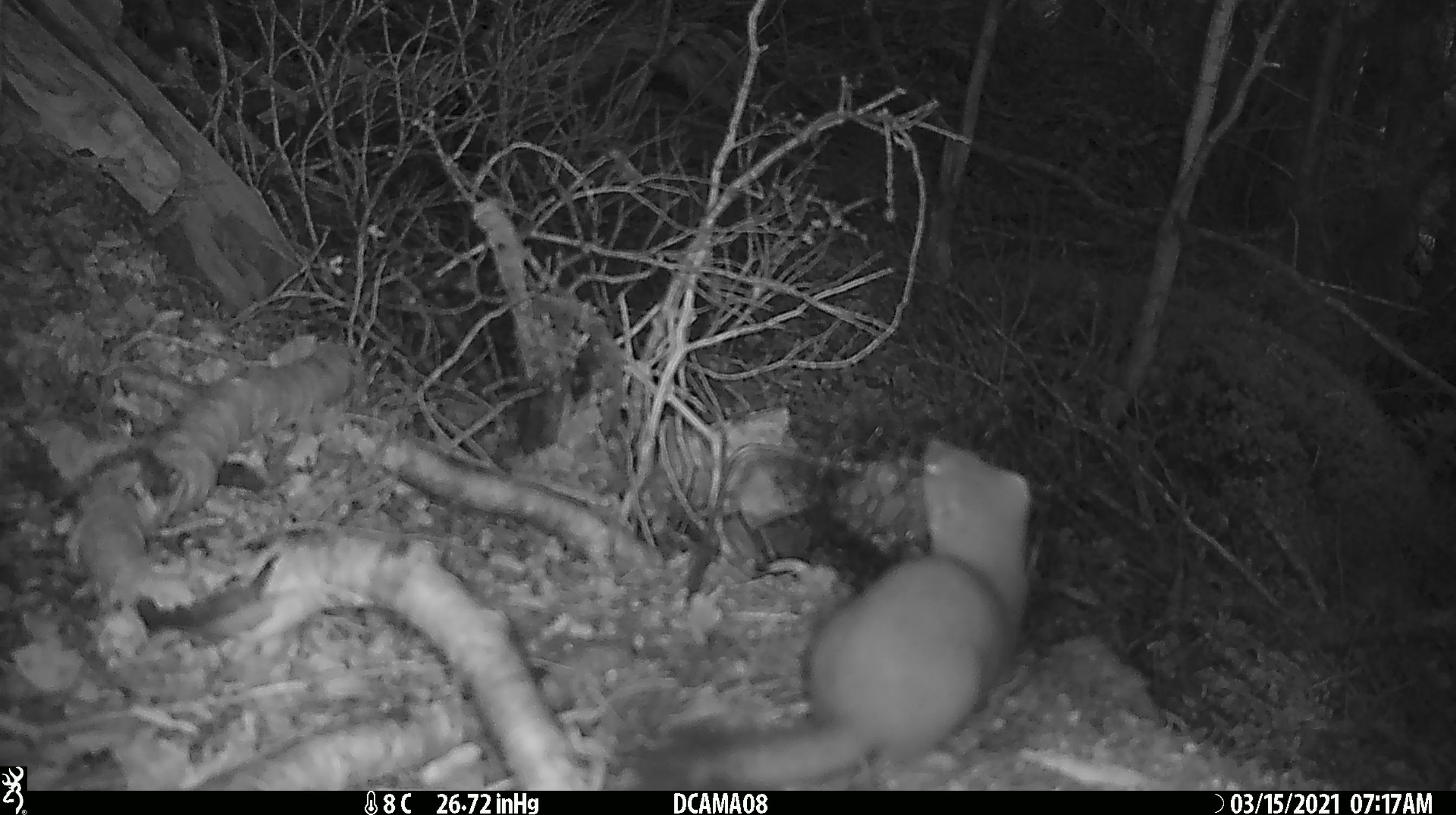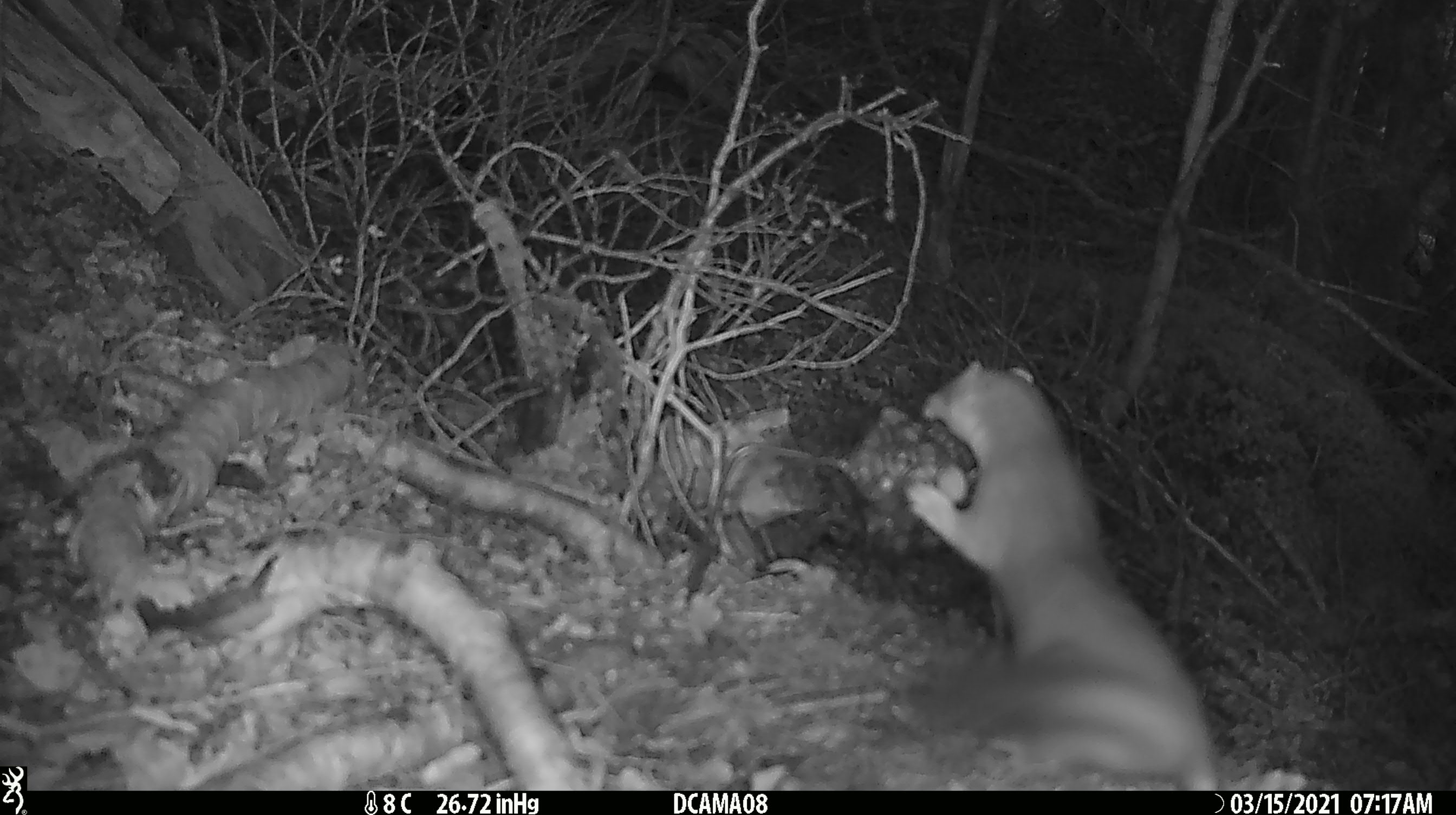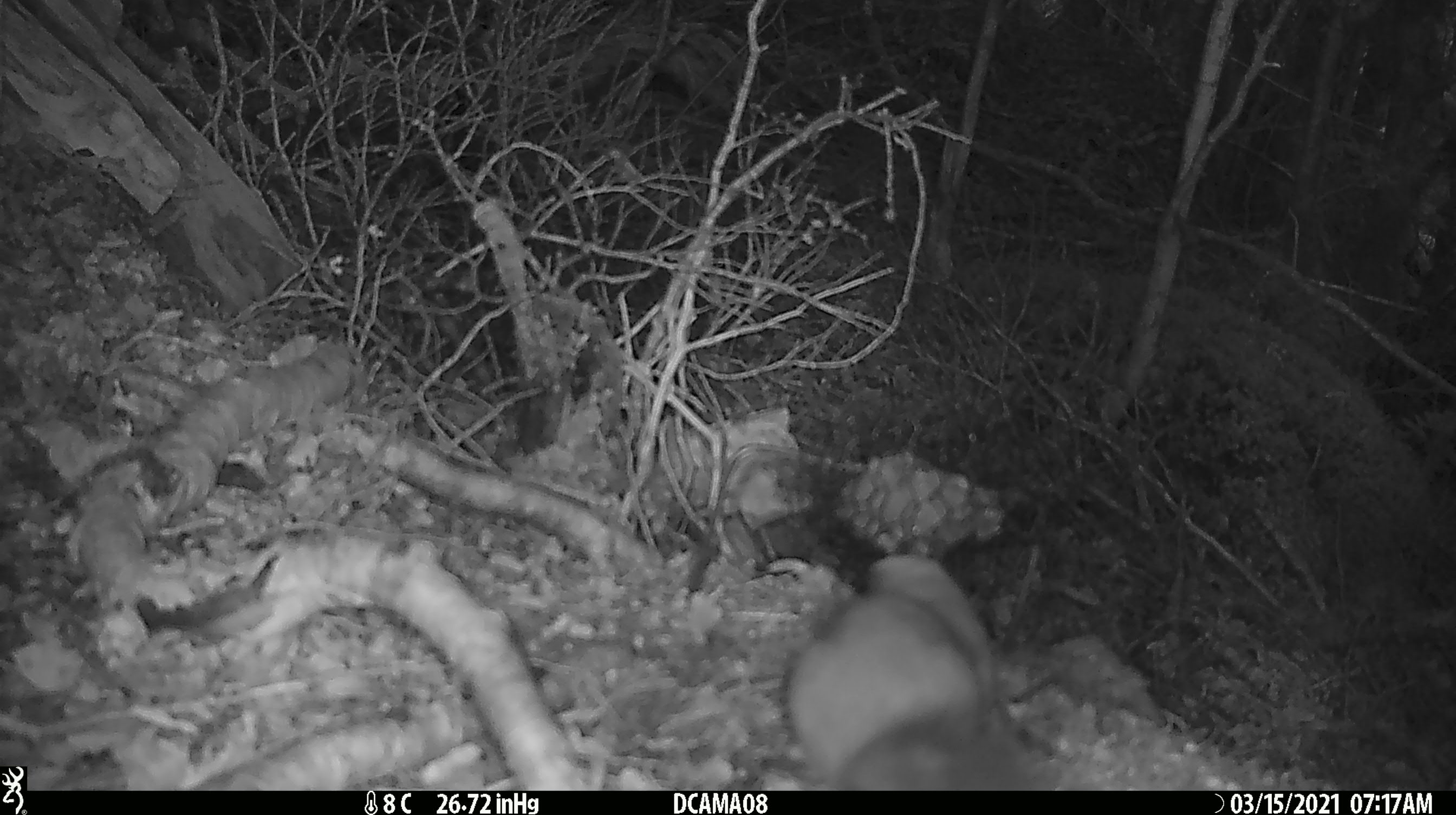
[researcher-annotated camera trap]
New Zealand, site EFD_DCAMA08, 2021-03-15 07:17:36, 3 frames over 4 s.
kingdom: Animalia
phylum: Chordata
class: Mammalia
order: Carnivora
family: Mustelidae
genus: Mustela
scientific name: Mustela erminea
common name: stoat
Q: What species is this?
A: Stoat (Mustela erminea).